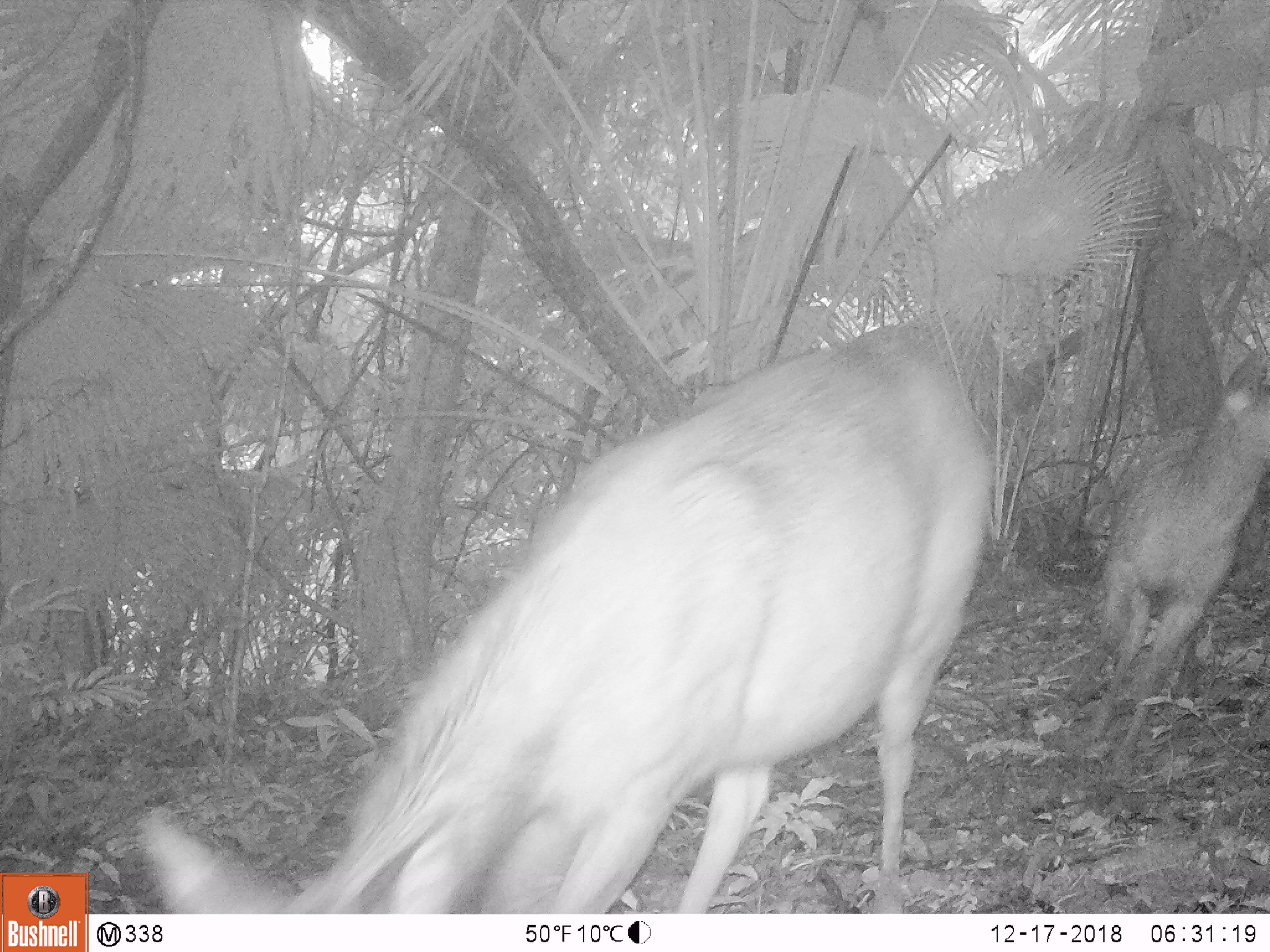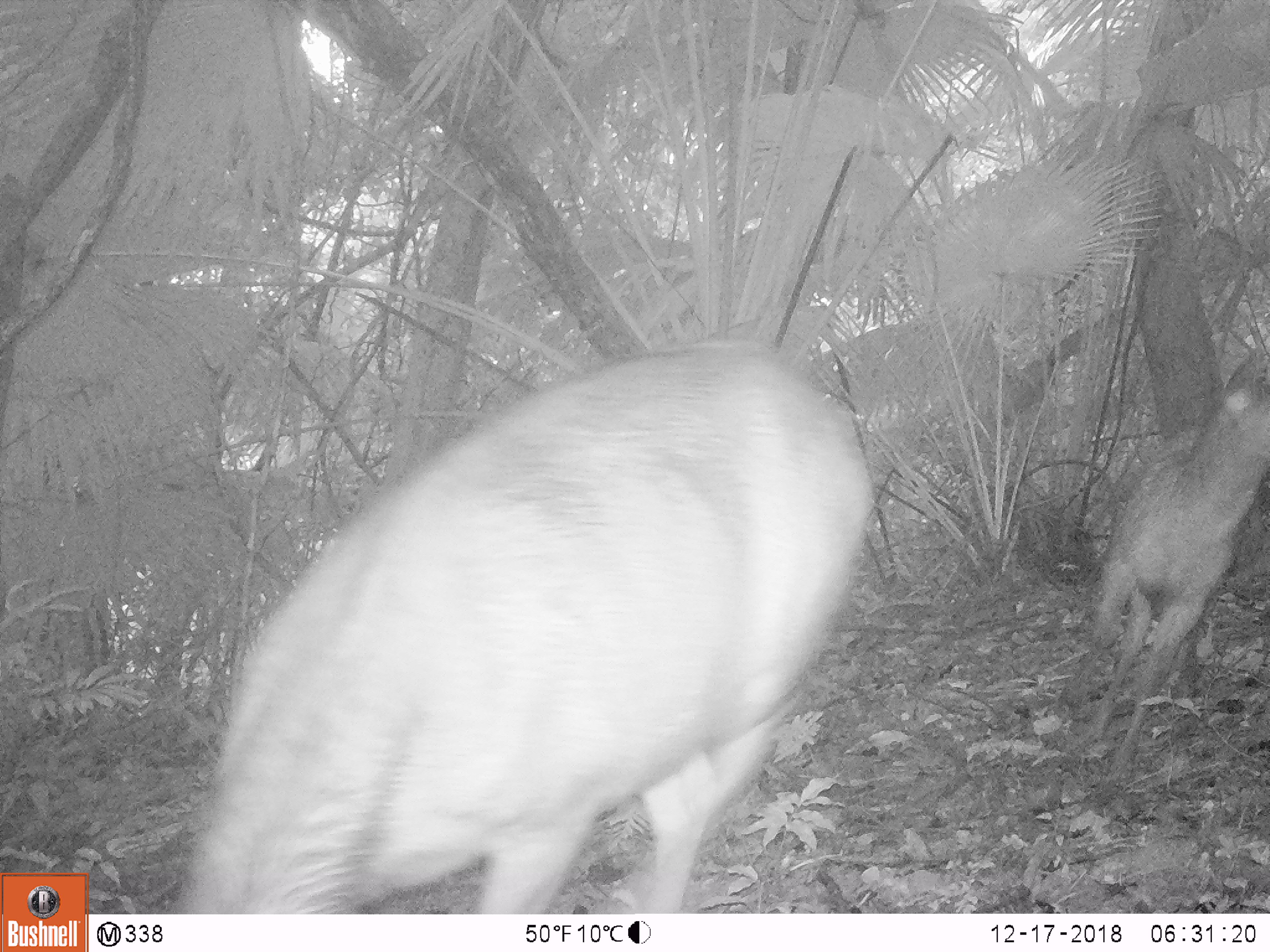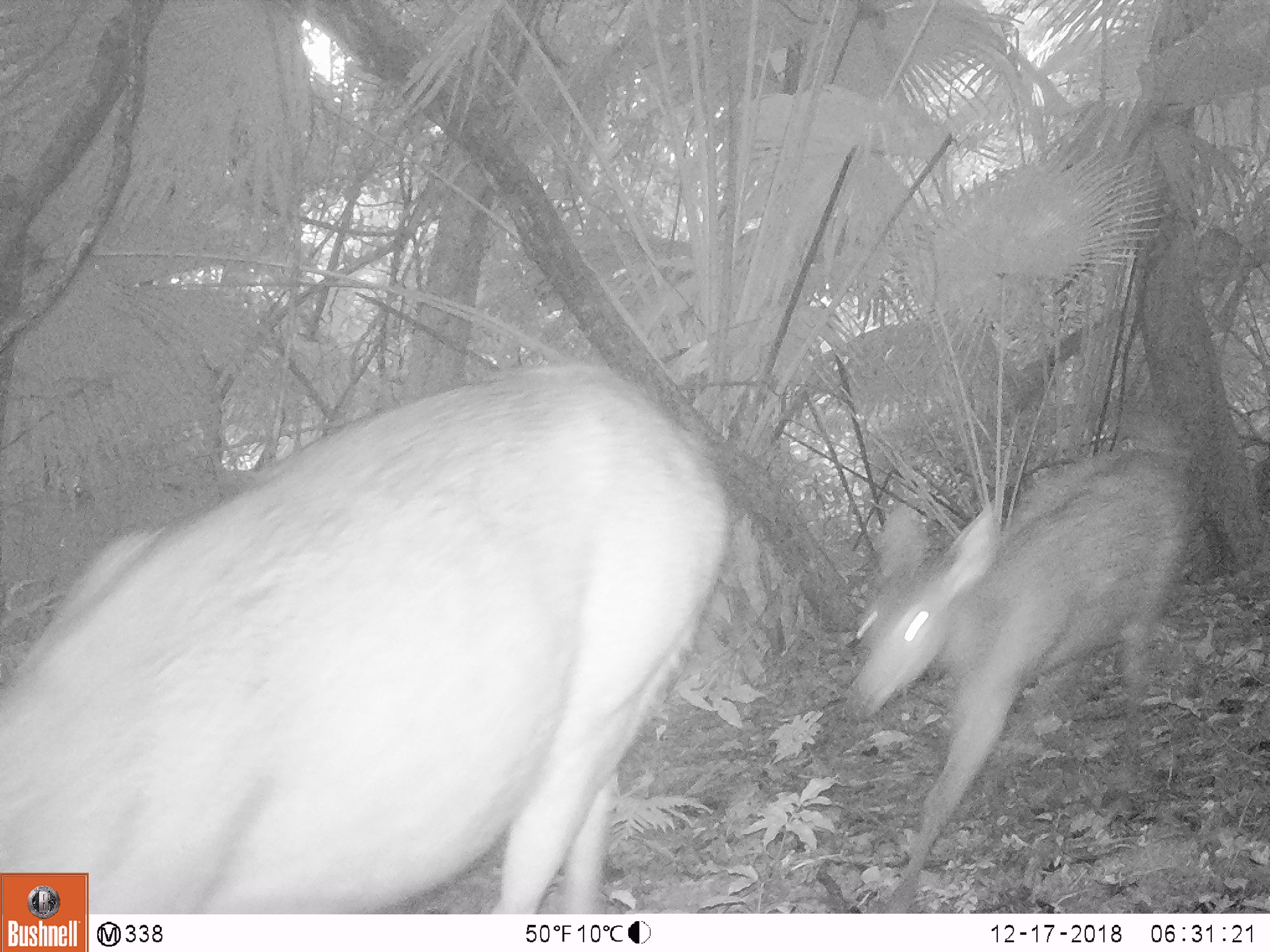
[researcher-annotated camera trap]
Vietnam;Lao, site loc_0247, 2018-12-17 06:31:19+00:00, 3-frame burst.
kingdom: Animalia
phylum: Chordata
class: Mammalia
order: Artiodactyla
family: Cervidae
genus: Rusa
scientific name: Rusa unicolor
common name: sambar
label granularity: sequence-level